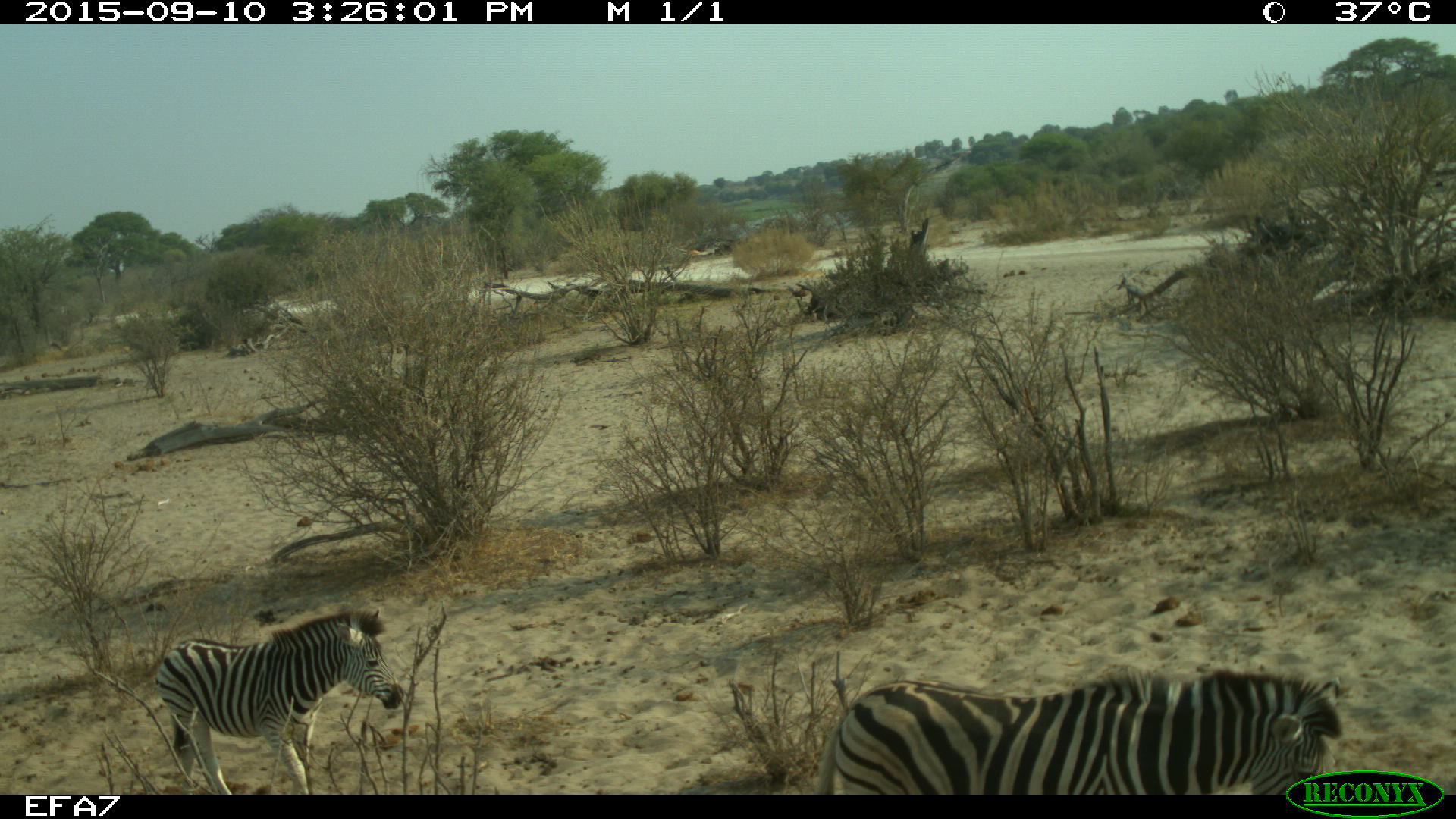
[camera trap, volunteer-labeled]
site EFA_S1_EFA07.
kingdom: Animalia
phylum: Chordata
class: Mammalia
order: Perissodactyla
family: Equidae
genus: Equus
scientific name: Equus quagga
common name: plains zebra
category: zebraplains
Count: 2.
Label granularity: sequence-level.